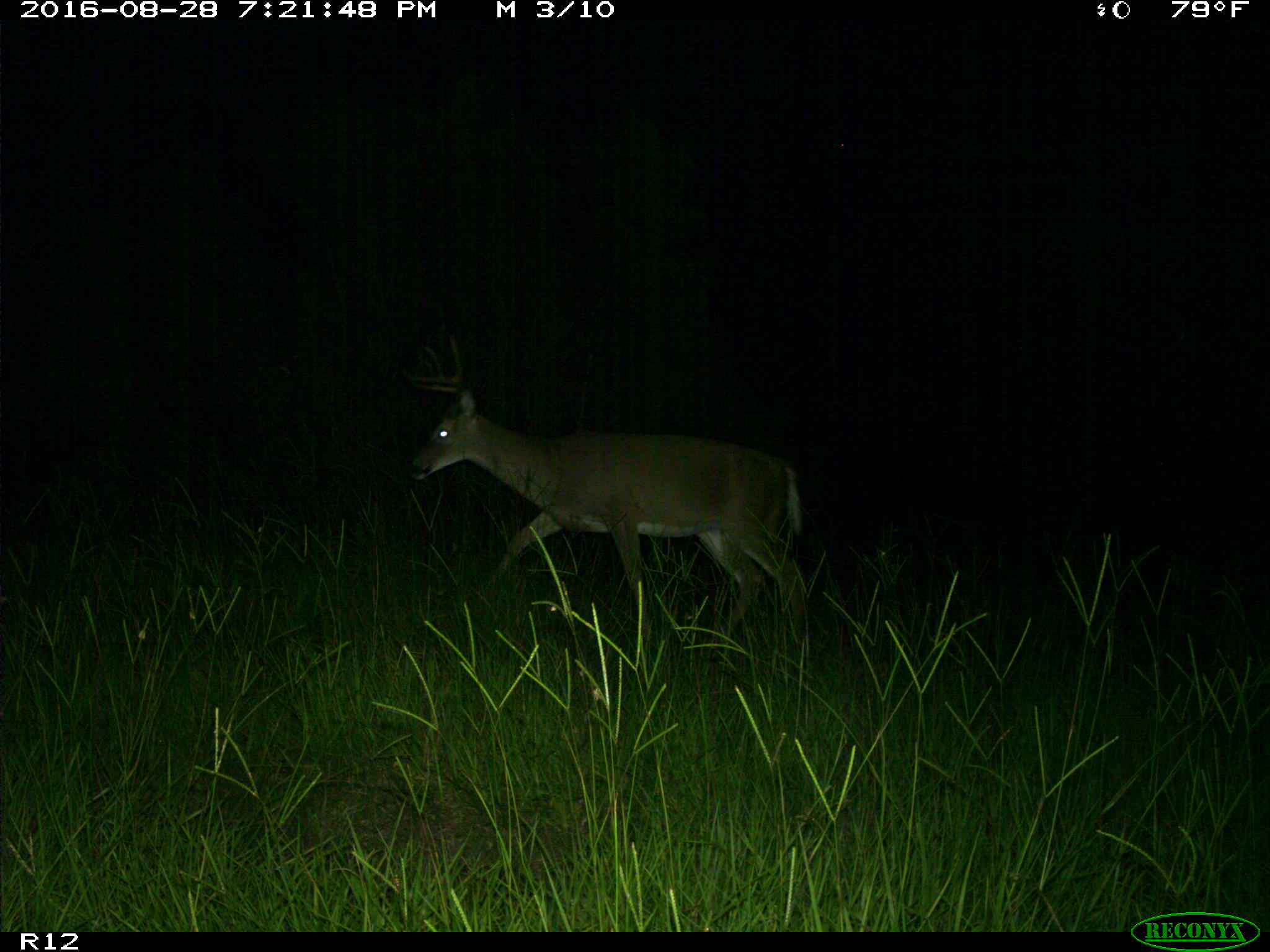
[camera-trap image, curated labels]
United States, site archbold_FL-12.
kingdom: Animalia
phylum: Chordata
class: Mammalia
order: Artiodactyla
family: Cervidae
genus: Odocoileus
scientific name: Odocoileus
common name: deer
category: unidentified deer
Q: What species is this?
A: Unidentified deer (deer) (Odocoileus).